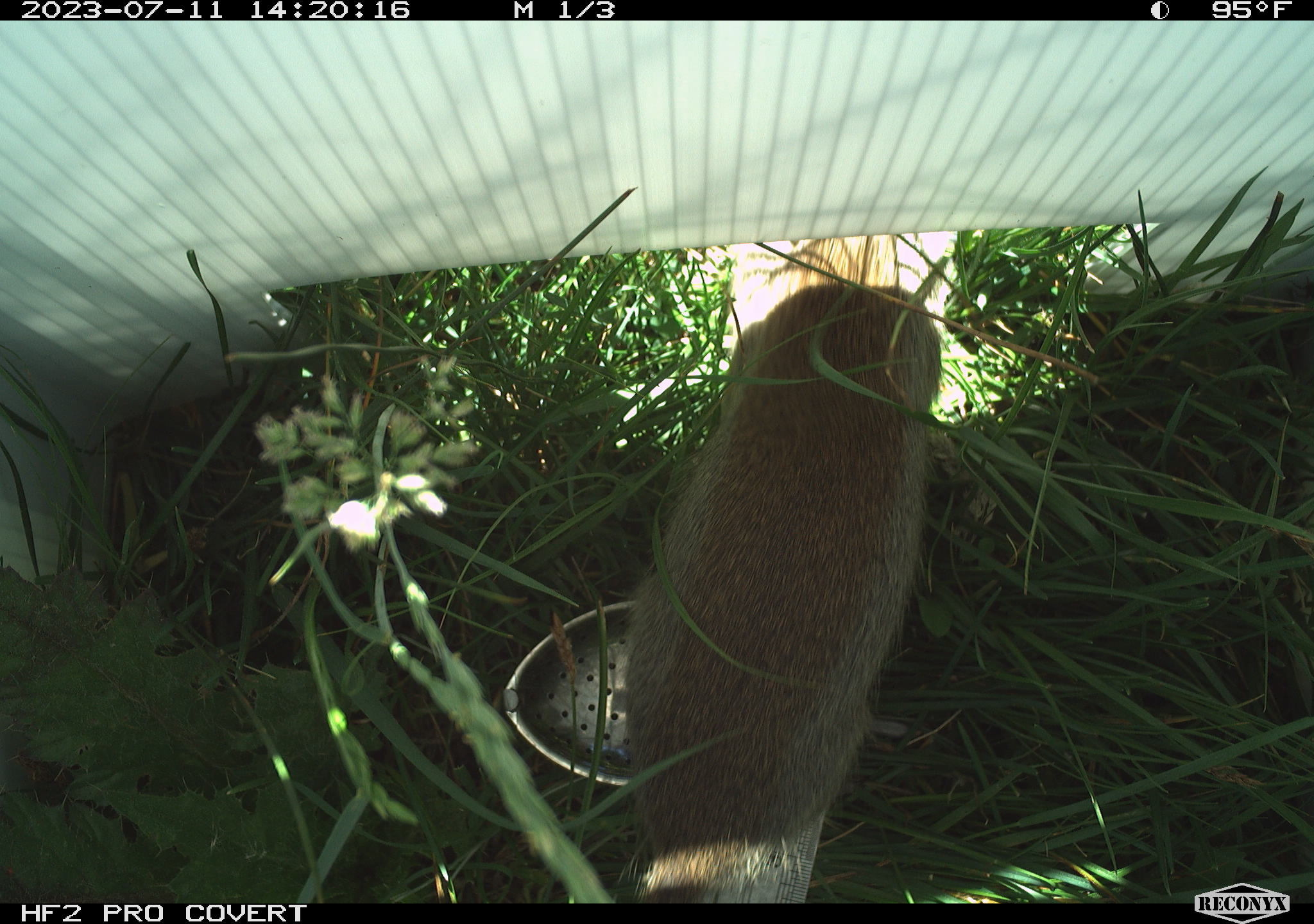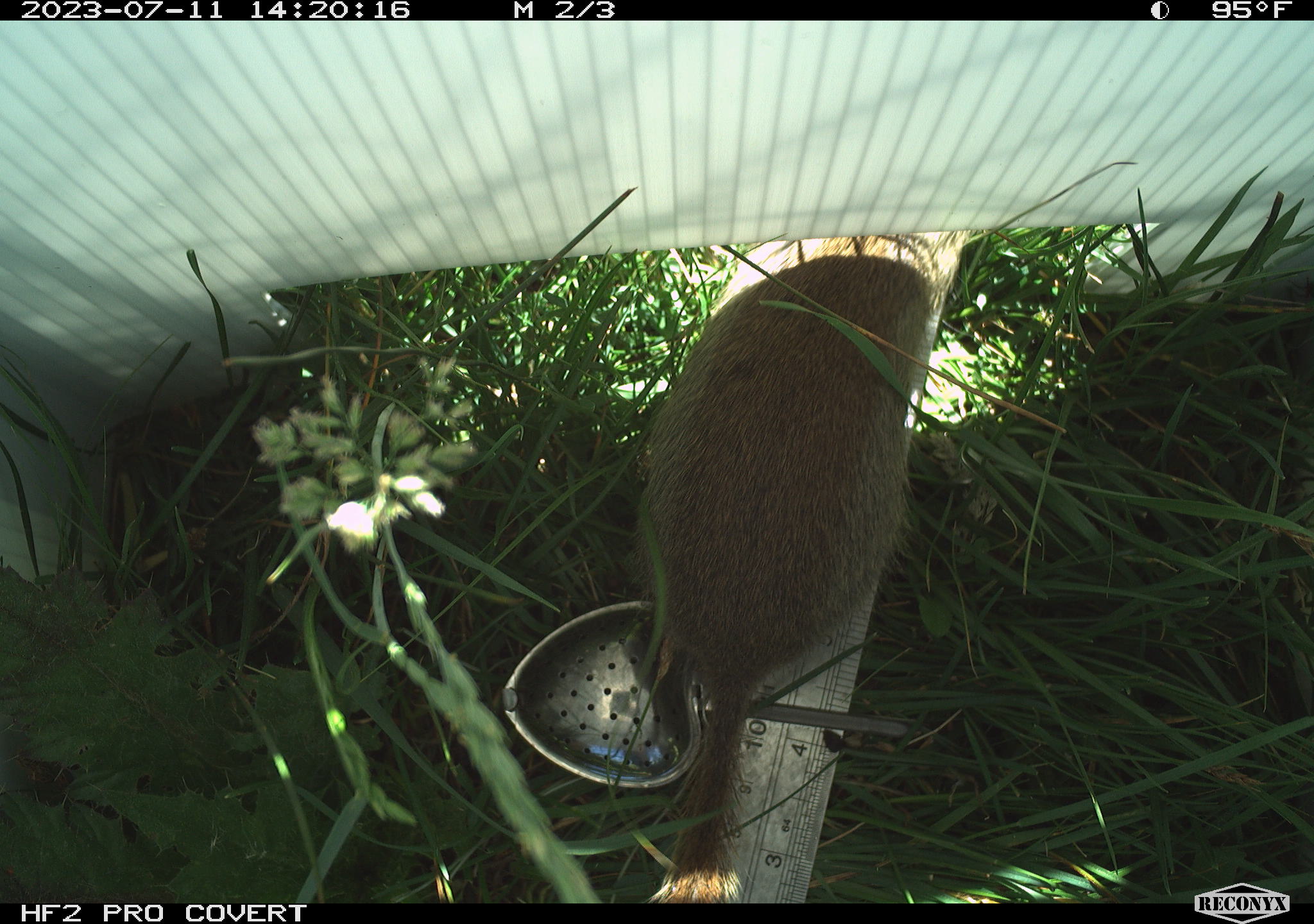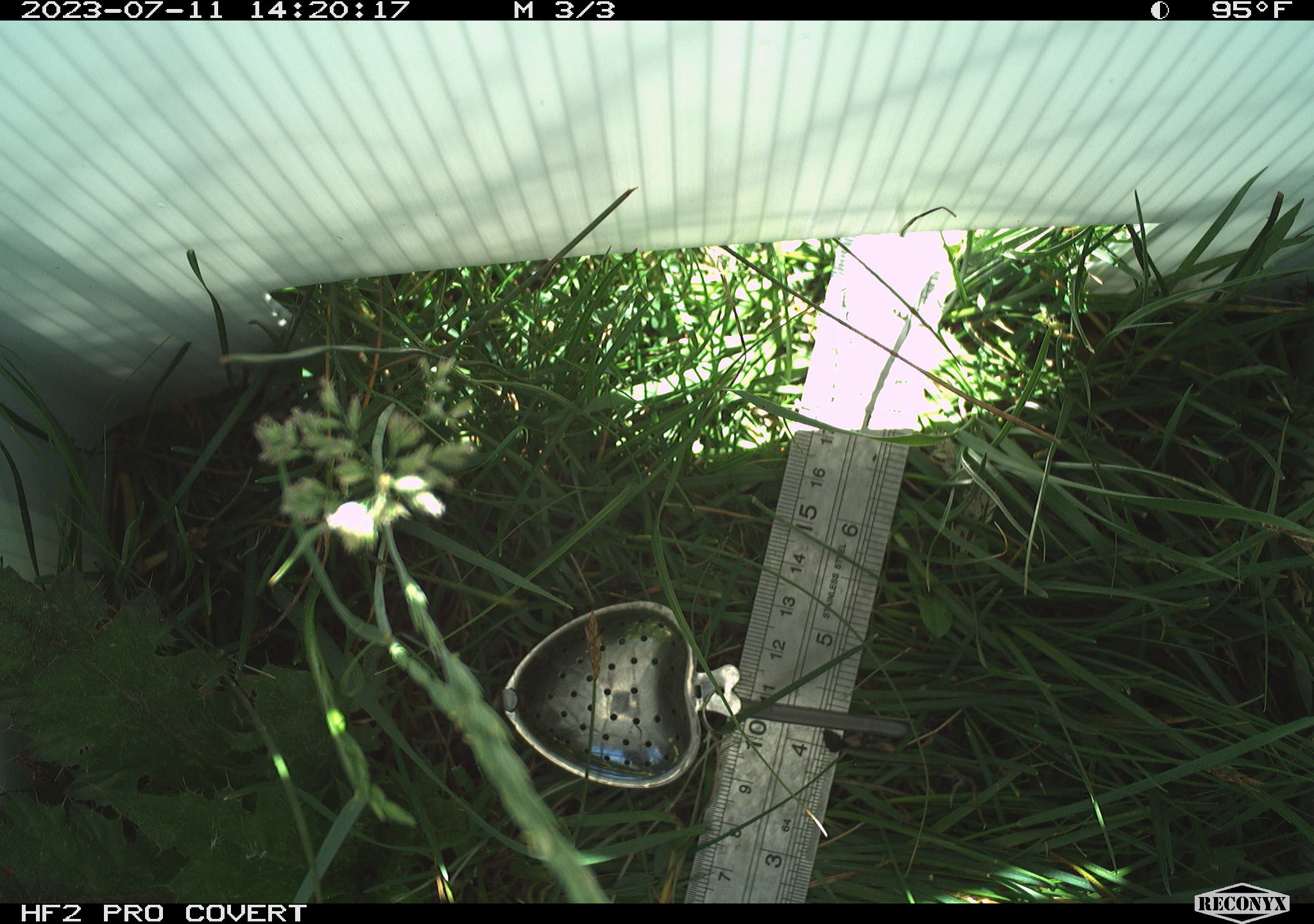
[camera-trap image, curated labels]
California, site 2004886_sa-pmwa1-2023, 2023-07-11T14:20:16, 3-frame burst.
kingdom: Animalia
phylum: Chordata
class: Mammalia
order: Rodentia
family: Sciuridae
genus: Urocitellus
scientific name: Urocitellus beldingi beldingi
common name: belding's ground squirrel